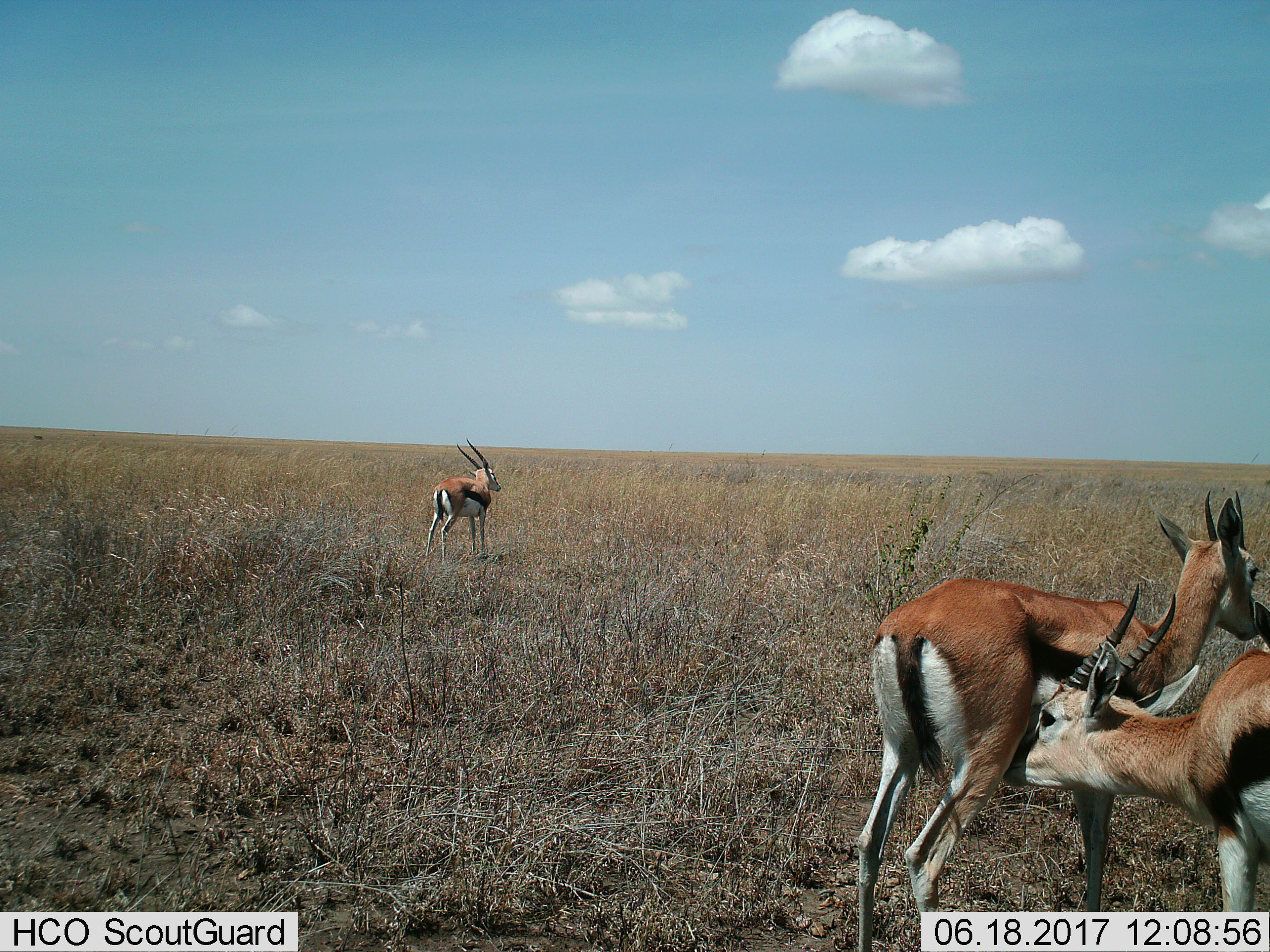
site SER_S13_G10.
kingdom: Animalia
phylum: Chordata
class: Mammalia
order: Artiodactyla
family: Bovidae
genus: Eudorcas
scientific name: Eudorcas thomsonii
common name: thomson's gazelle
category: gazellethomsons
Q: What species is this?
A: Gazellethomsons (thomson's gazelle) (Eudorcas thomsonii).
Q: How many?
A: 3.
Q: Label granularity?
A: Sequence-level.